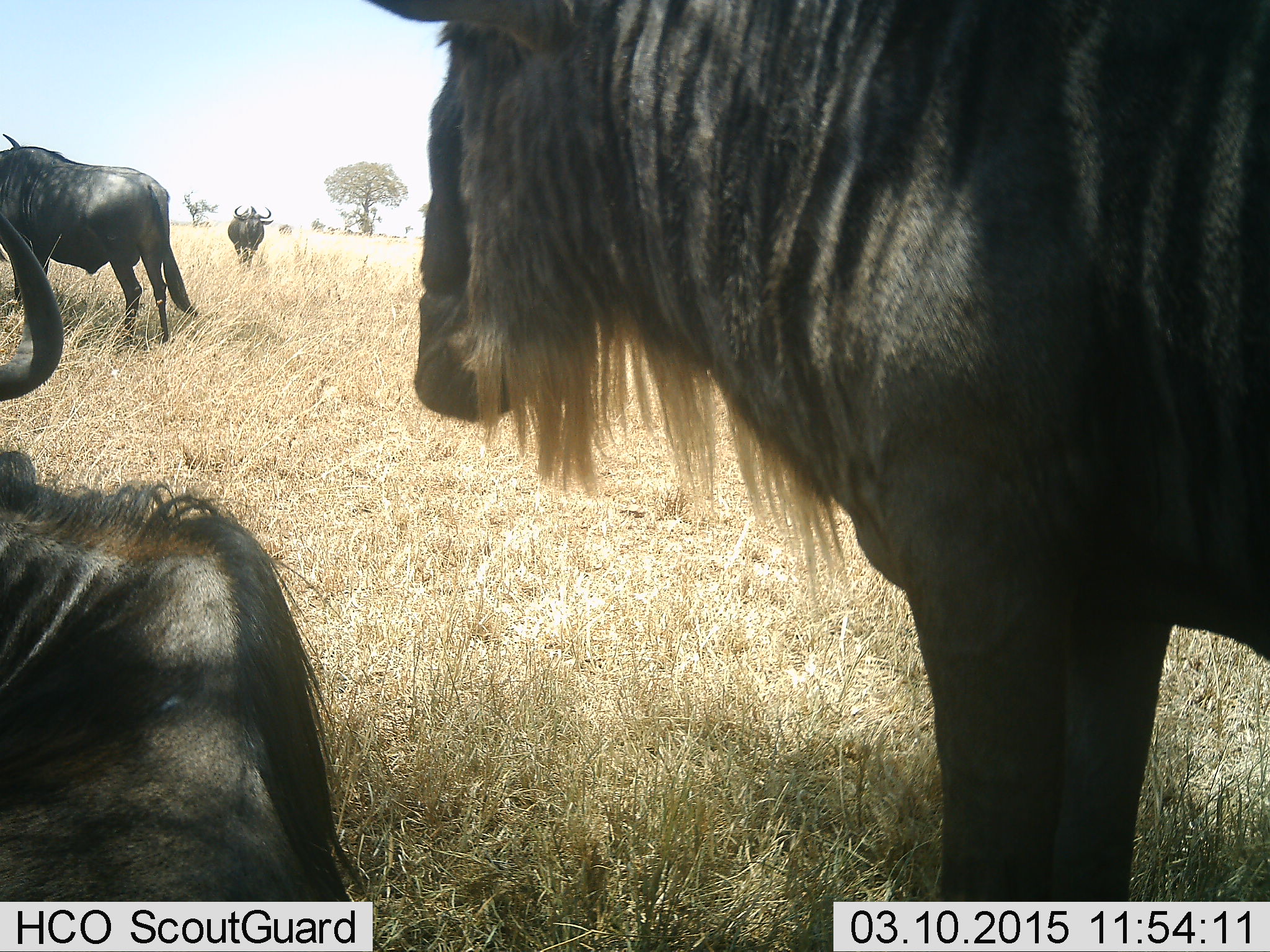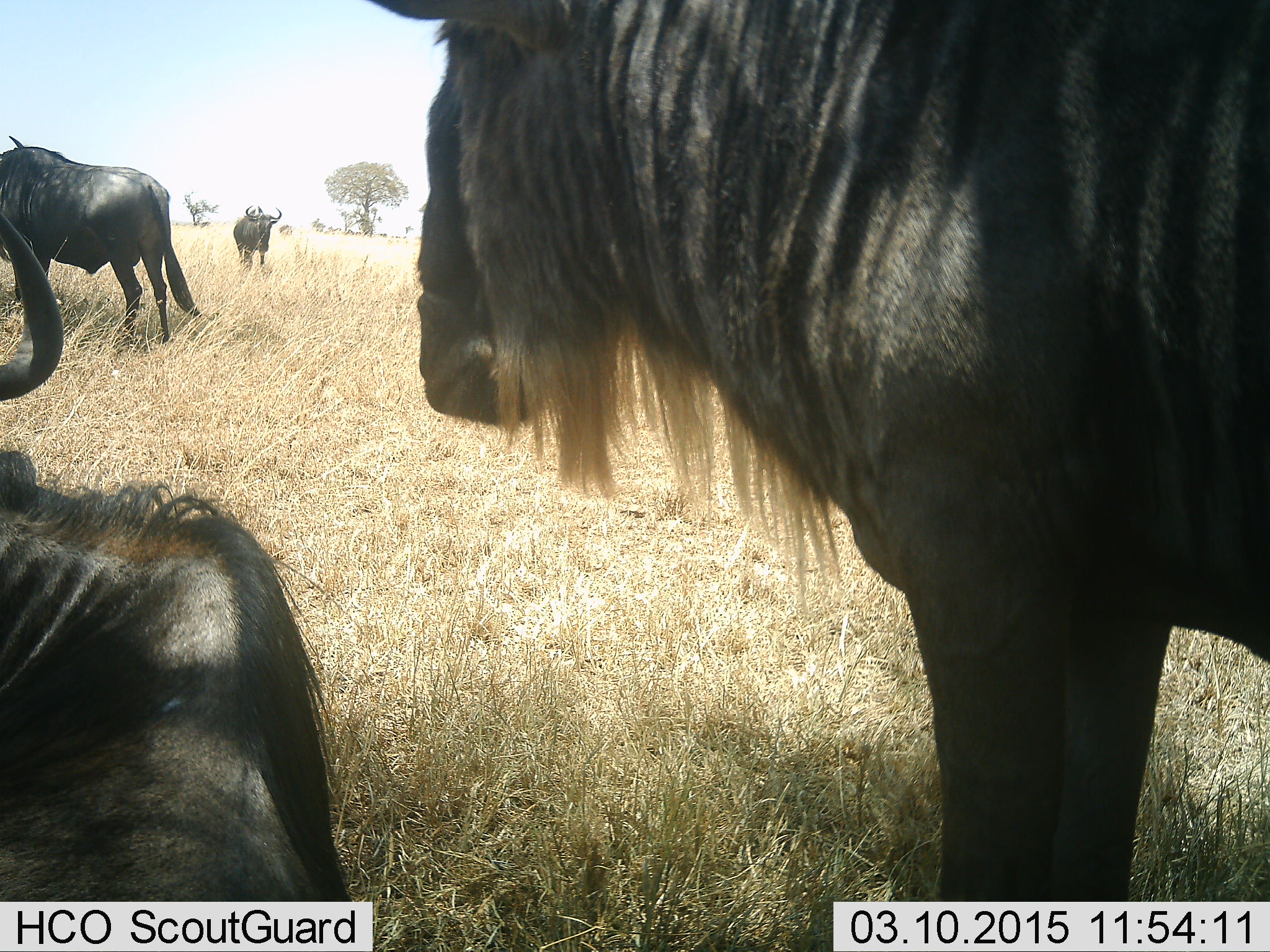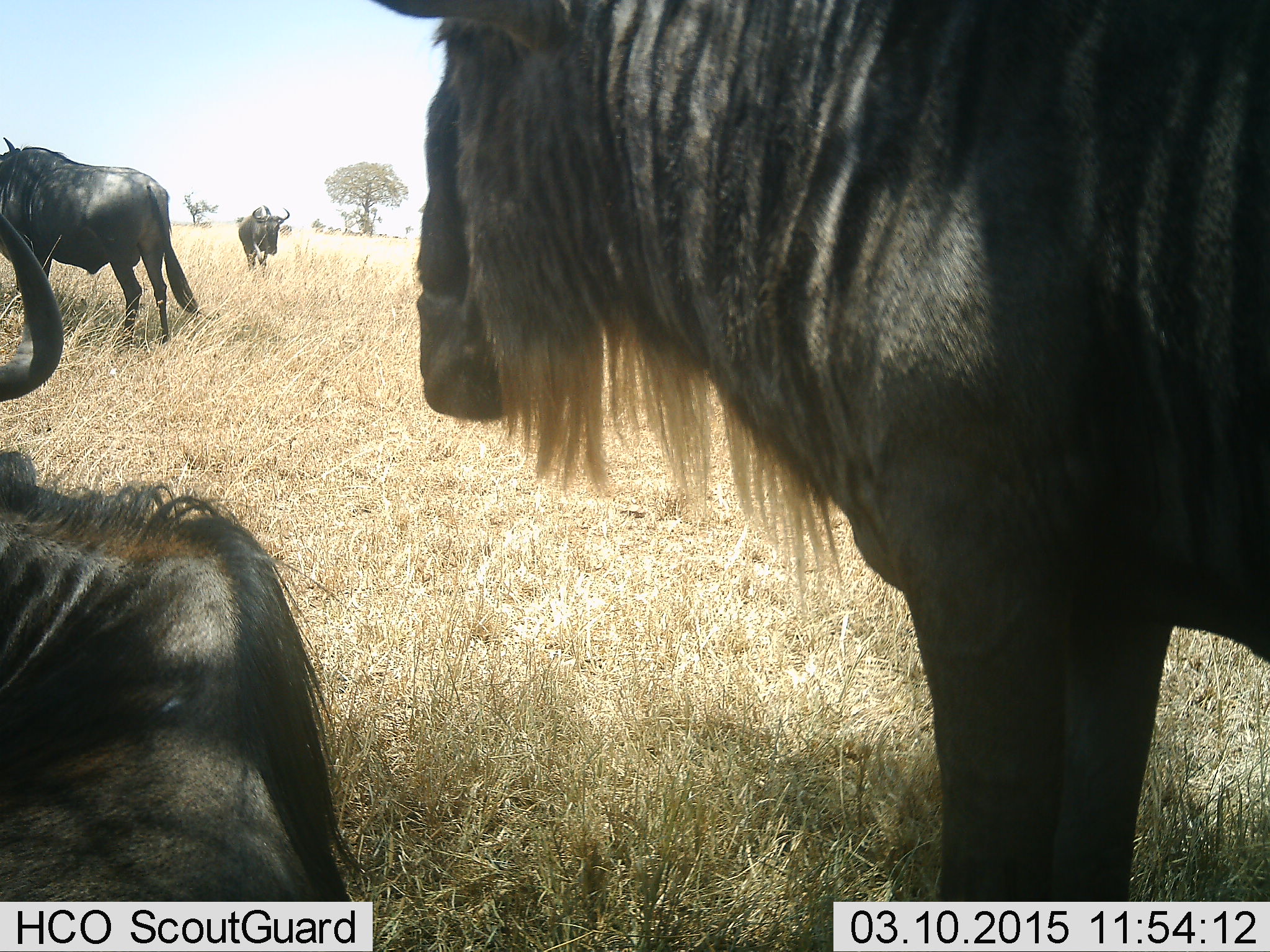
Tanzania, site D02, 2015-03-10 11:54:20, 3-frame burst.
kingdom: Animalia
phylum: Chordata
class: Mammalia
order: Artiodactyla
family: Bovidae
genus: Connochaetes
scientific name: Connochaetes taurinus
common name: blue wildebeest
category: wildebeest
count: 4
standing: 80%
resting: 70%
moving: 50%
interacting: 10%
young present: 0%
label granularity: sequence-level